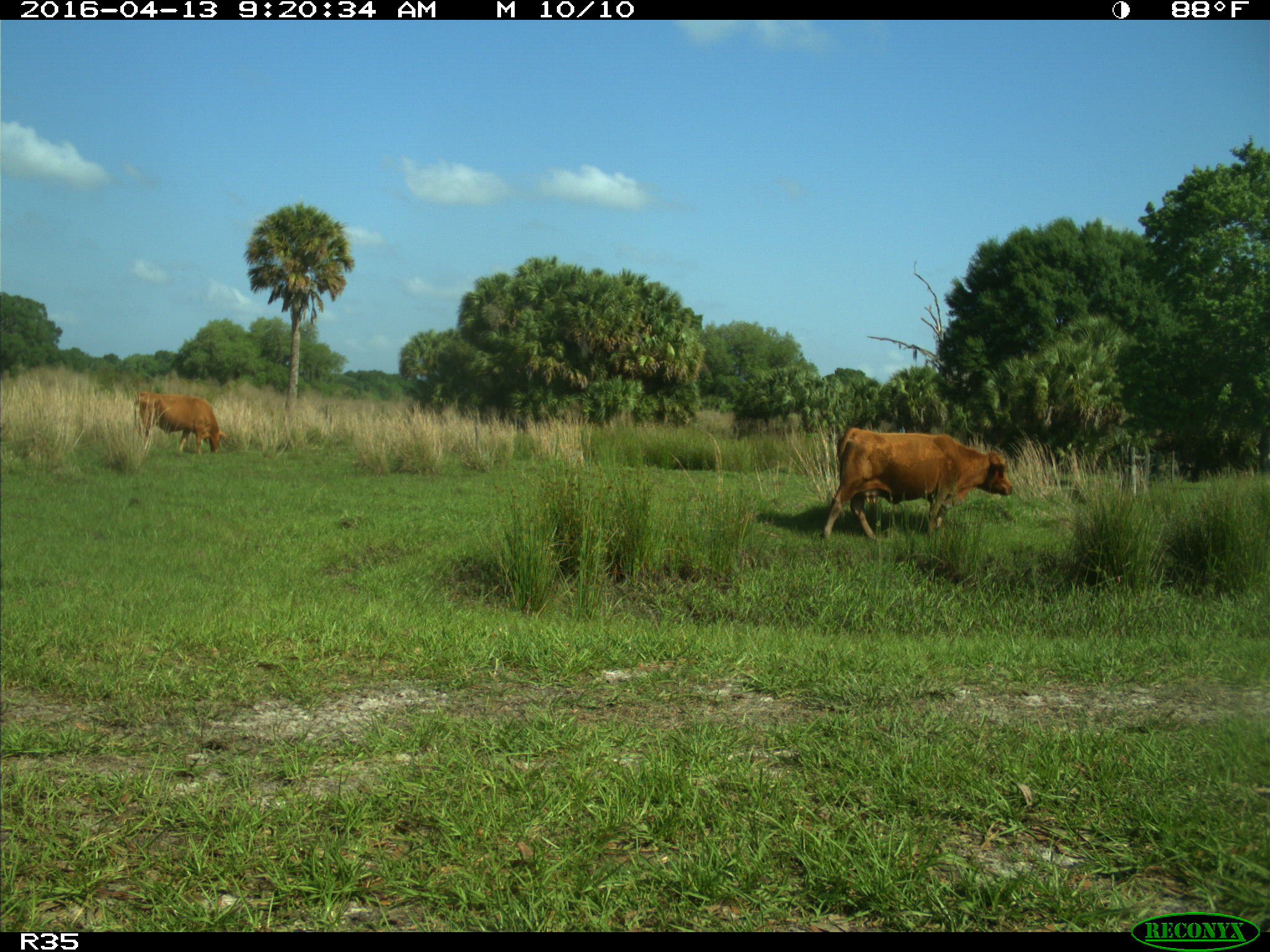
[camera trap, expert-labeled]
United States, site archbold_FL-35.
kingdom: Animalia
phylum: Chordata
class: Mammalia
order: Artiodactyla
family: Bovidae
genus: Bos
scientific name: Bos taurus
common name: domestic cow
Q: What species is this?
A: Bos taurus (domestic cow).